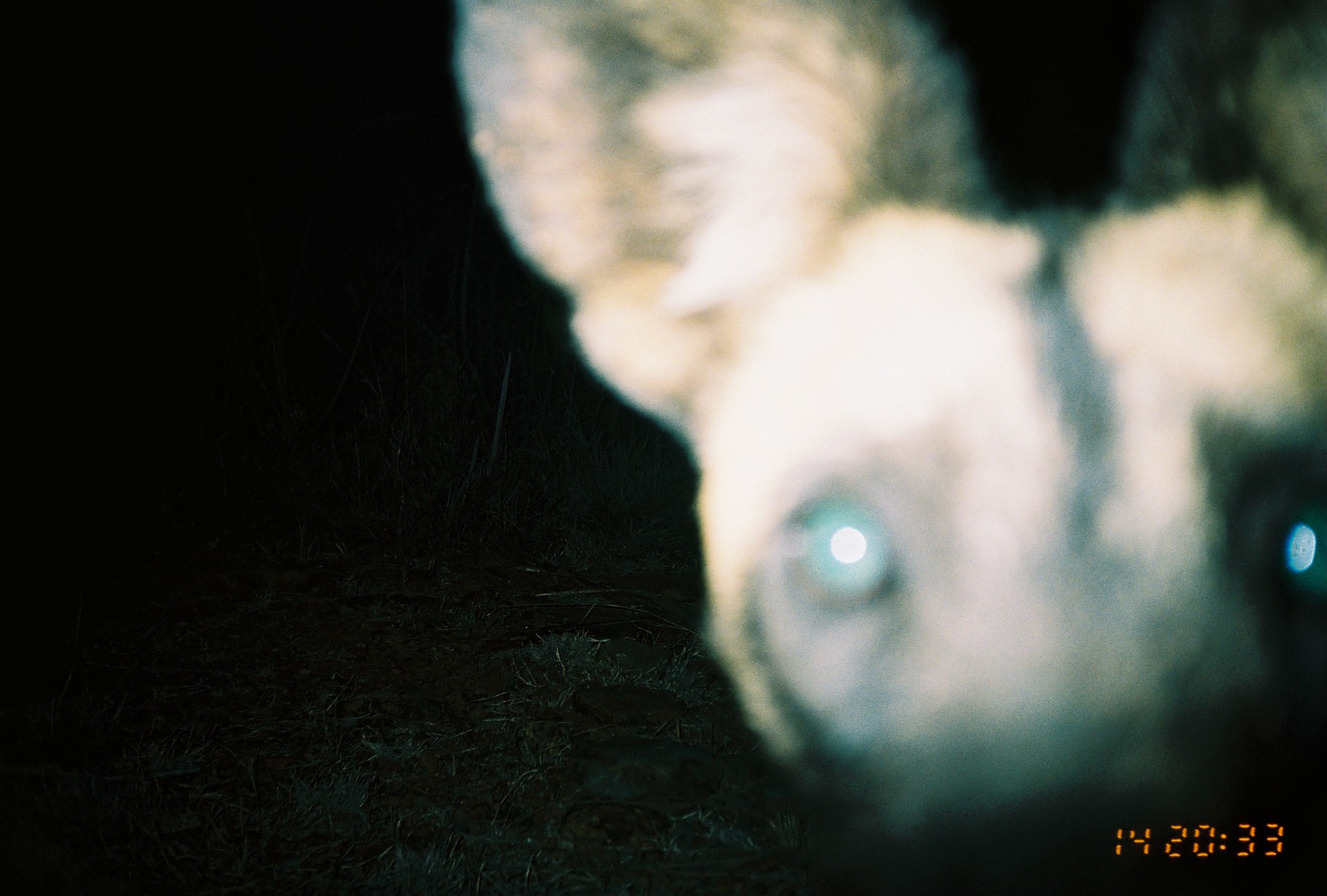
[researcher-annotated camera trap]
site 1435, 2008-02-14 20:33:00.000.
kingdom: Animalia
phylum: Chordata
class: Mammalia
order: Carnivora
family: Canidae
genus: Lycaon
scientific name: Lycaon pictus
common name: african wild dog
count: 1